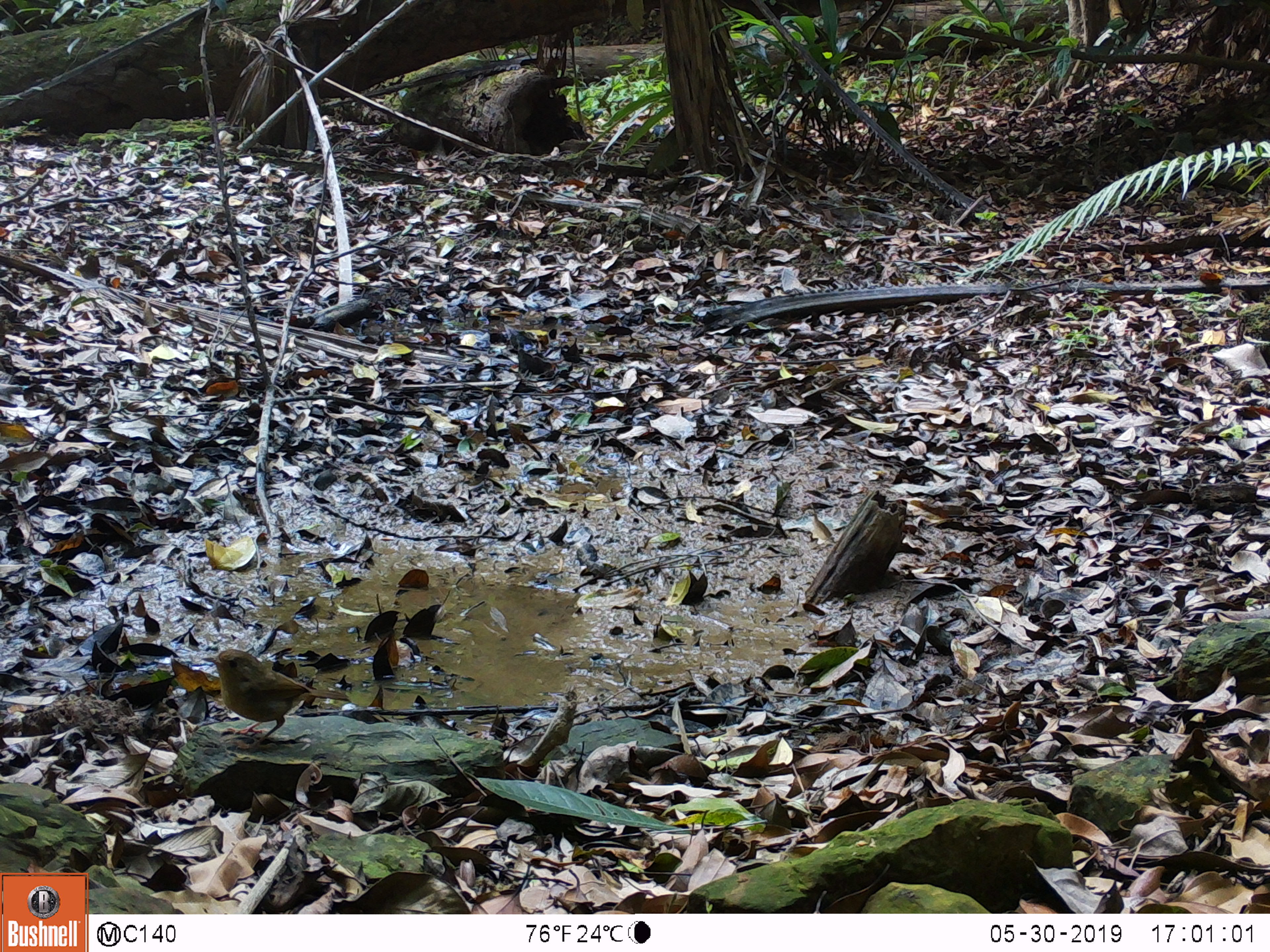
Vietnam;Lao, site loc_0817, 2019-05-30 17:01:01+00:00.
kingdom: Animalia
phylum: Chordata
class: Aves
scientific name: Aves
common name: bird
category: unidentified bird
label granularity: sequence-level